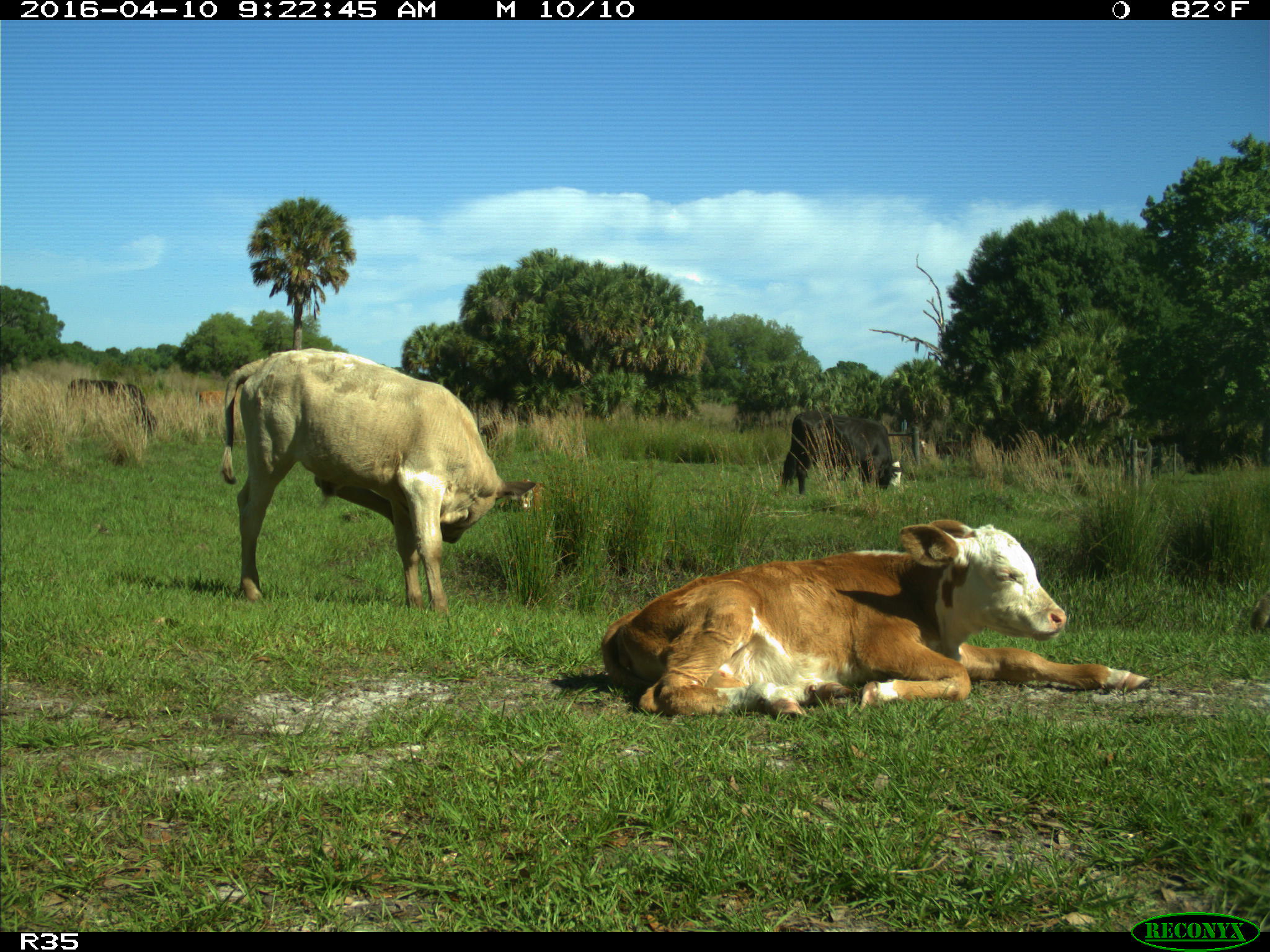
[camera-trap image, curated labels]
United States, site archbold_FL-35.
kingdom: Animalia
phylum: Chordata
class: Mammalia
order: Artiodactyla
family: Bovidae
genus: Bos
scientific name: Bos taurus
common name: domestic cow